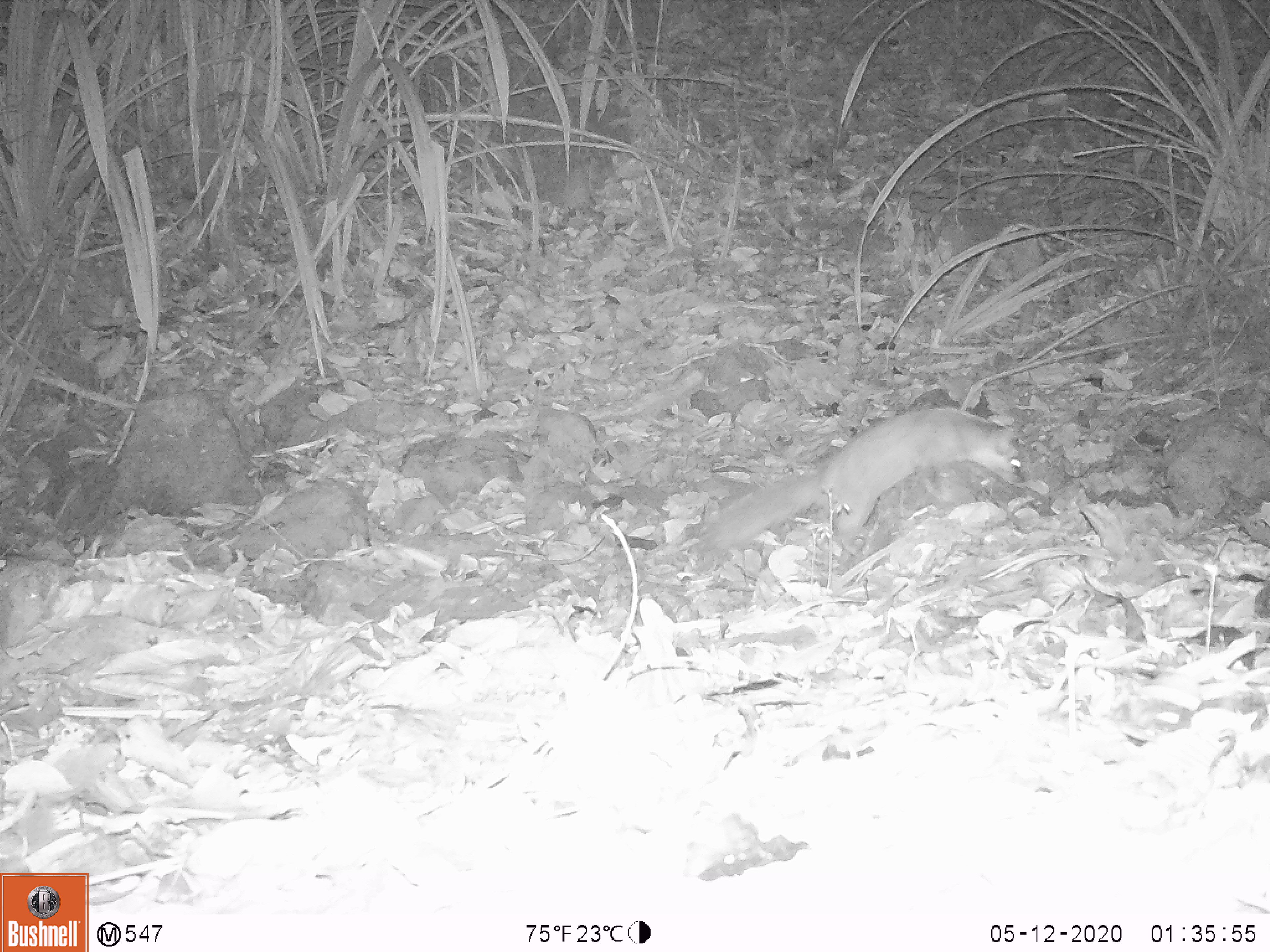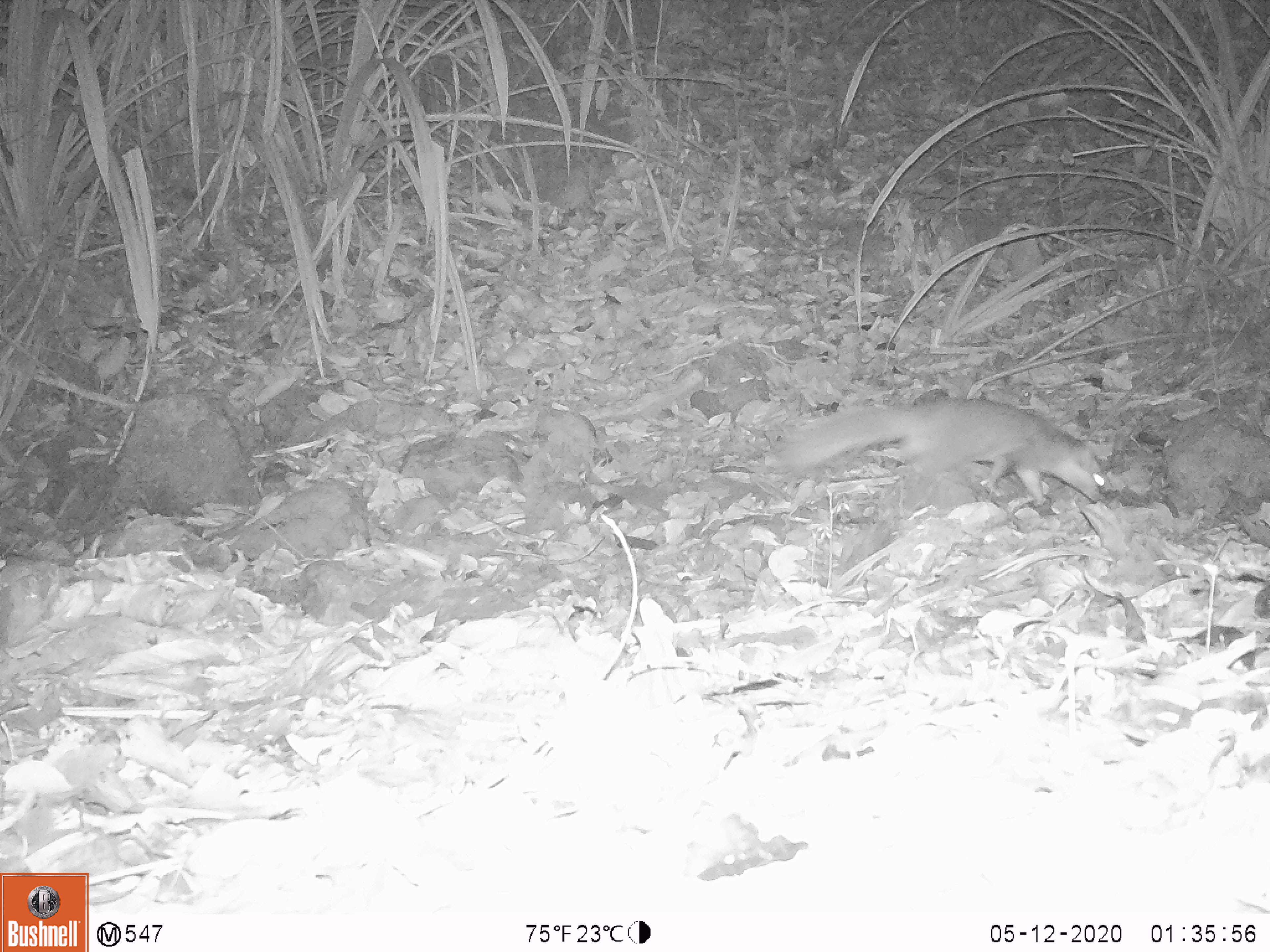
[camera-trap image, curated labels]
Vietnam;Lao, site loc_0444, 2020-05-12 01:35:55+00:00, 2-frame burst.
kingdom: Animalia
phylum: Chordata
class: Mammalia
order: Carnivora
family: Mustelidae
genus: Melogale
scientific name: Melogale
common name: ferret badger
Ferret badger (Melogale). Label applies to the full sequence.